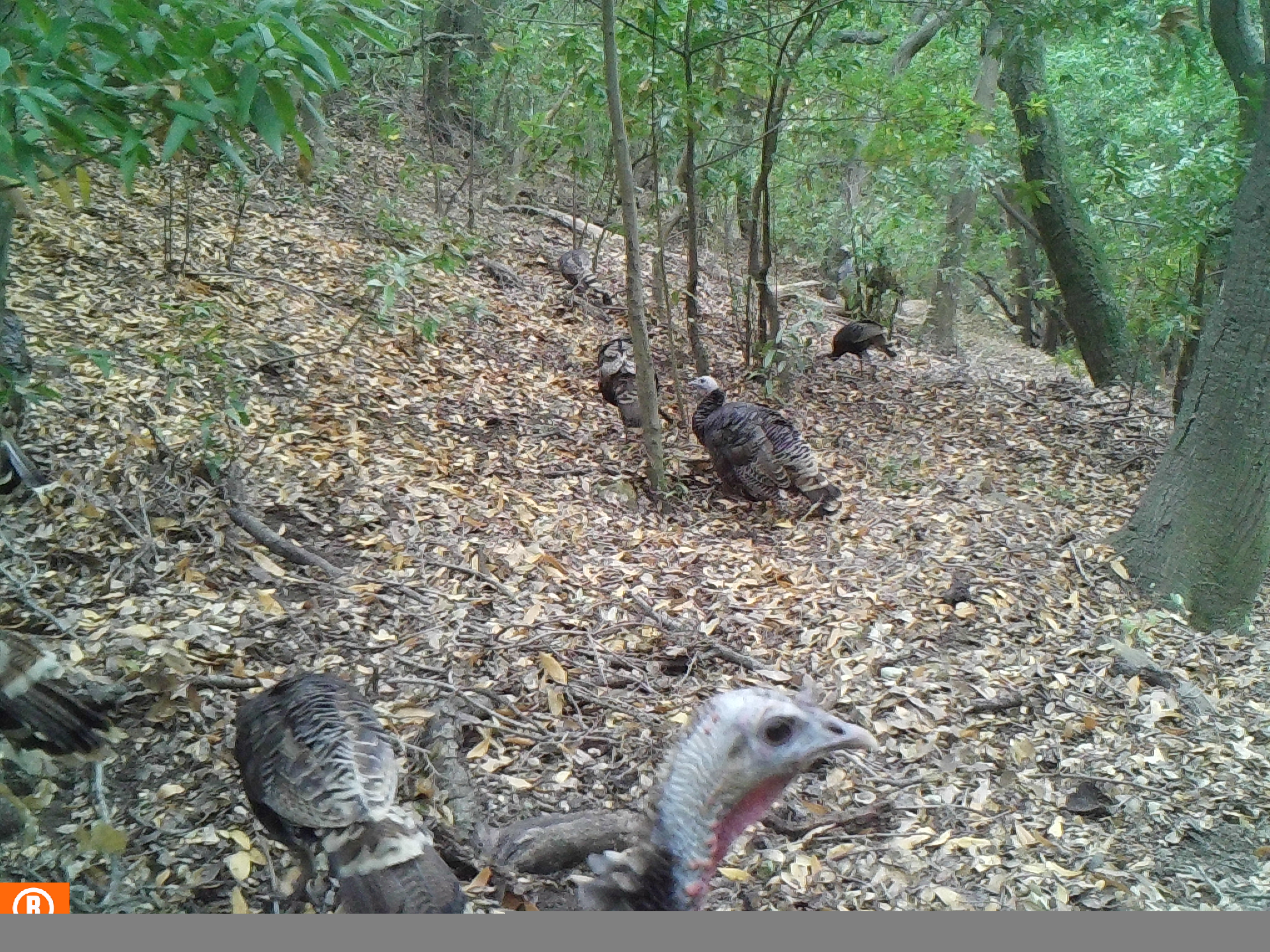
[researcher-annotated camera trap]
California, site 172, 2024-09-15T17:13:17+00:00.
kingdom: Animalia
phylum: Chordata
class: Aves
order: Galliformes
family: Phasianidae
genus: Meleagris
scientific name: Meleagris gallopavo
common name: turkey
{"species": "turkey (Meleagris gallopavo)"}